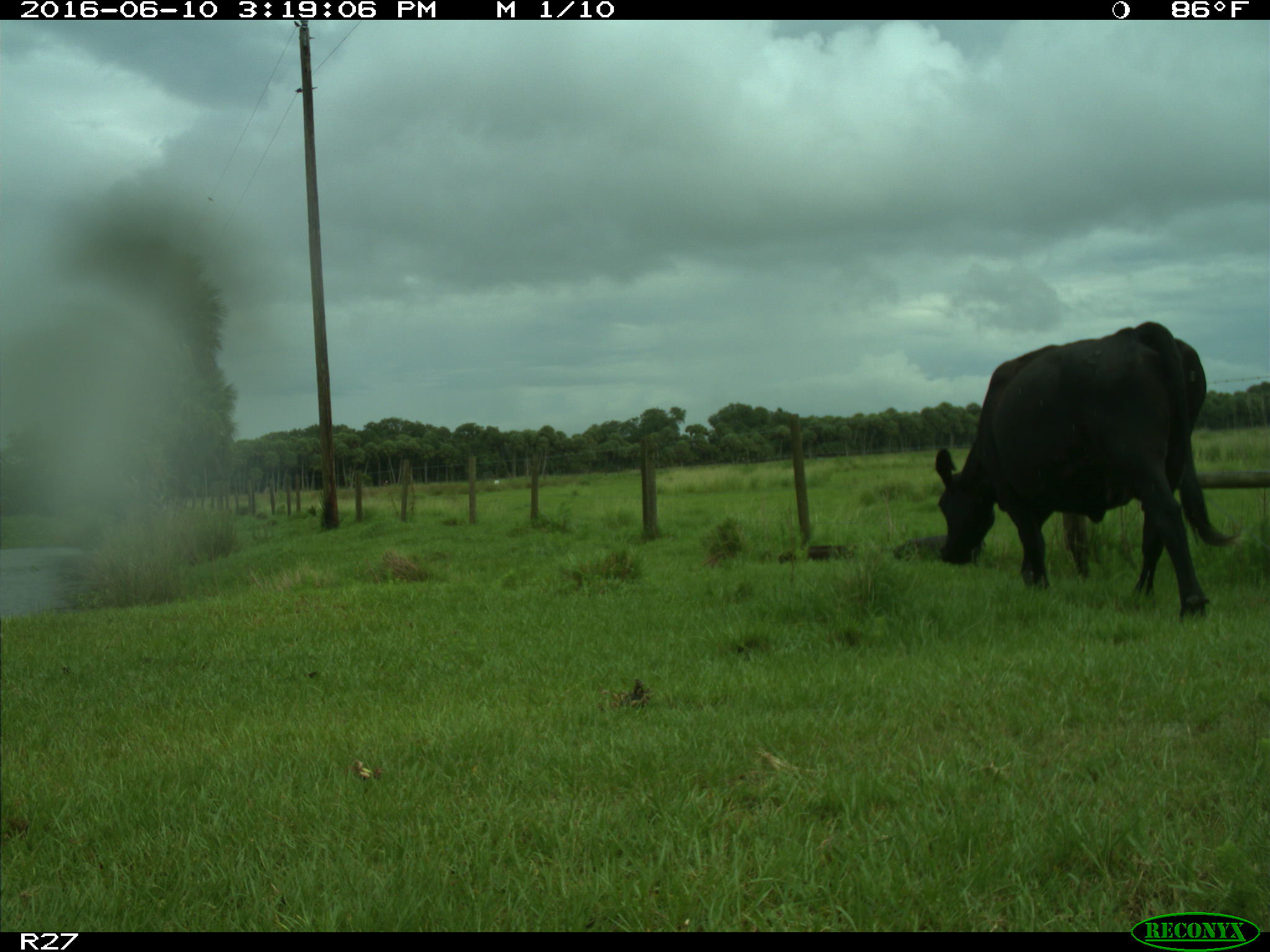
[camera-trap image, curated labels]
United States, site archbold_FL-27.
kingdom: Animalia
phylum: Chordata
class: Mammalia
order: Artiodactyla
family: Bovidae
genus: Bos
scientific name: Bos taurus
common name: domestic cow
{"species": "Bos taurus (domestic cow)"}